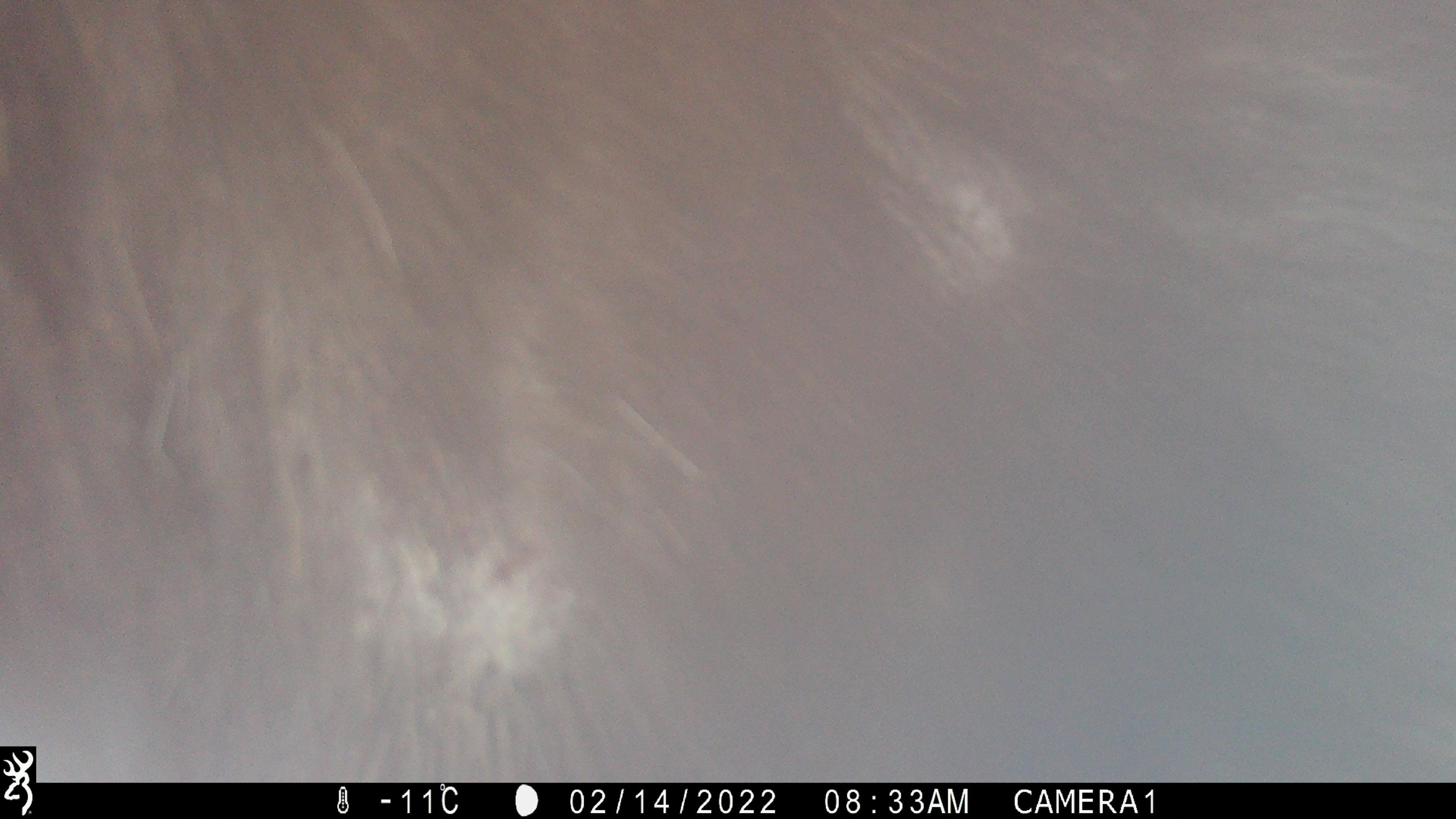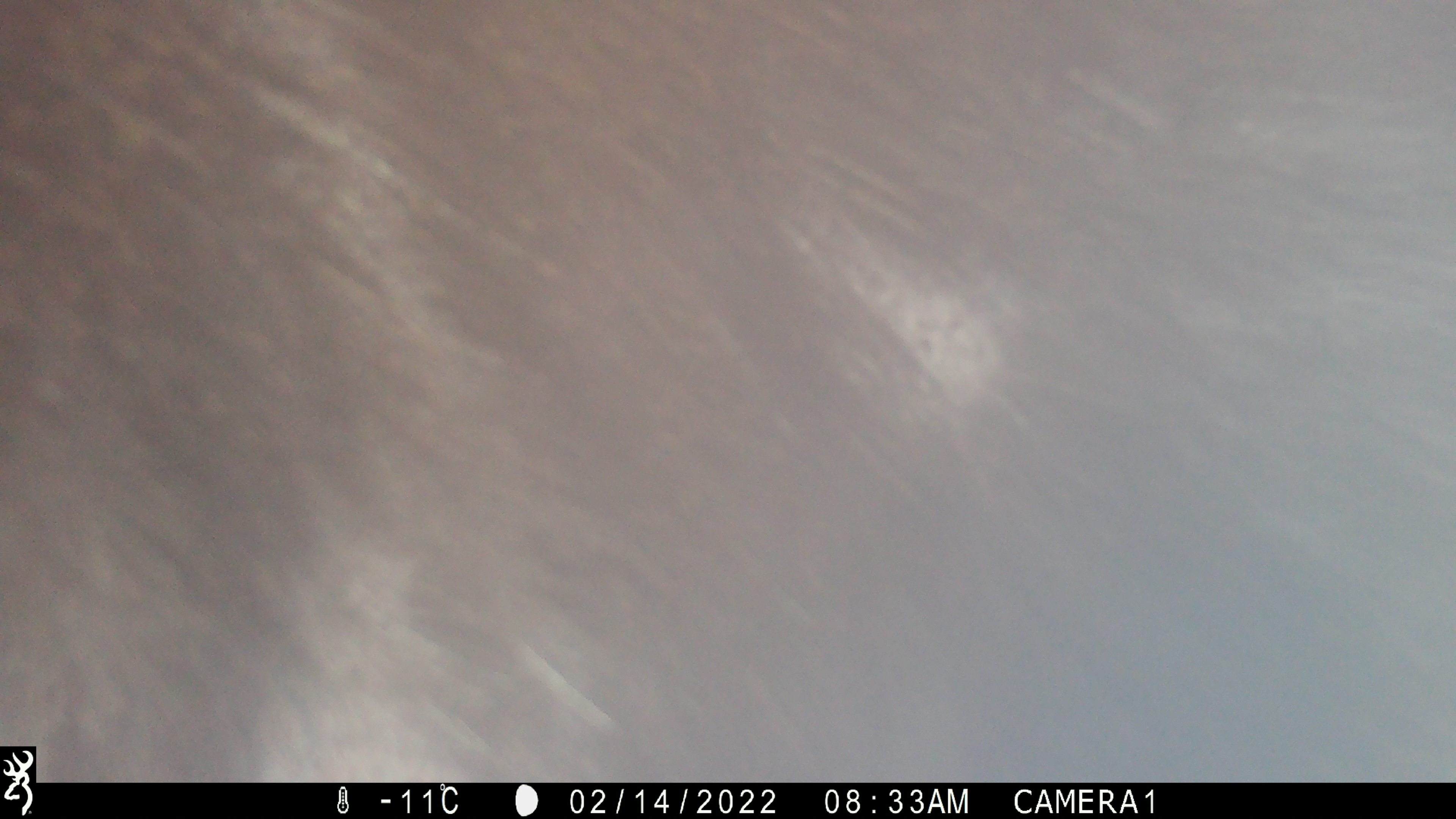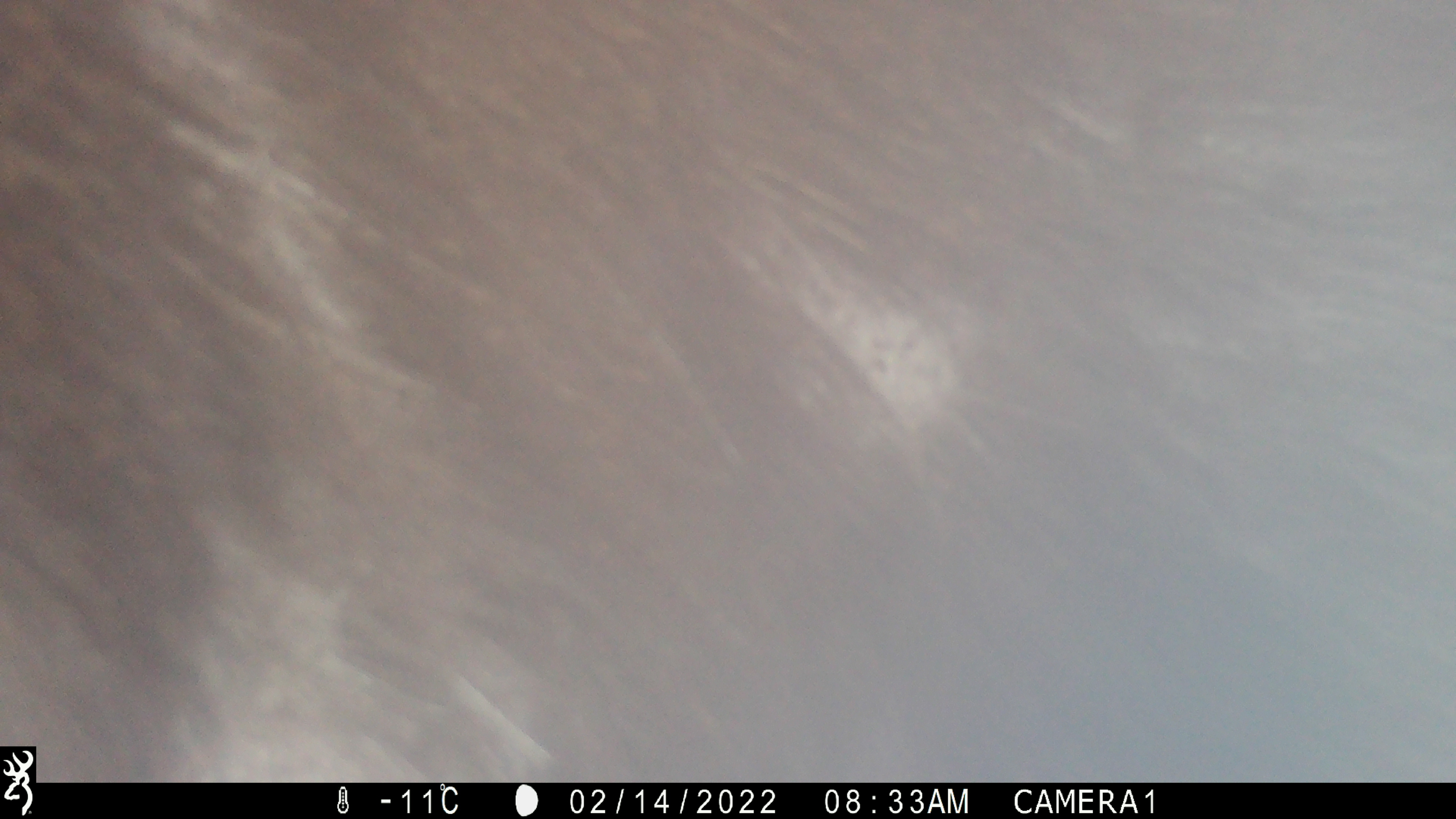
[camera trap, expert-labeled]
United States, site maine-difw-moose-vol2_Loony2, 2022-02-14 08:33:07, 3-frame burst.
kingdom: Animalia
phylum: Chordata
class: Mammalia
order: Artiodactyla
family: Cervidae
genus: Alces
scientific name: Alces alces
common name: moose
Moose (Alces alces).